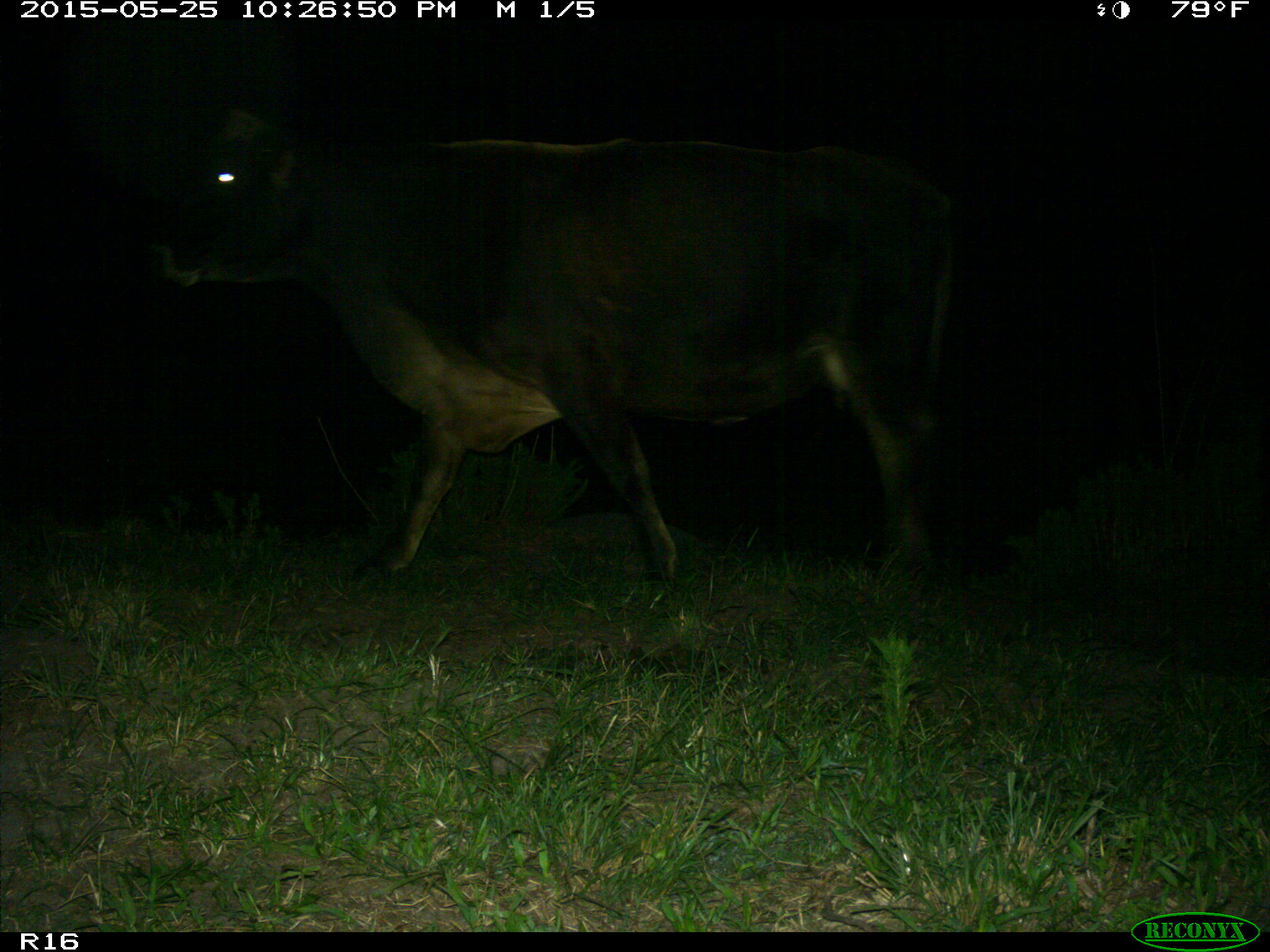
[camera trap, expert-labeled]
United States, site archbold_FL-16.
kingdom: Animalia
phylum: Chordata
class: Mammalia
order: Artiodactyla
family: Bovidae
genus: Bos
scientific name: Bos taurus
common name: domestic cow